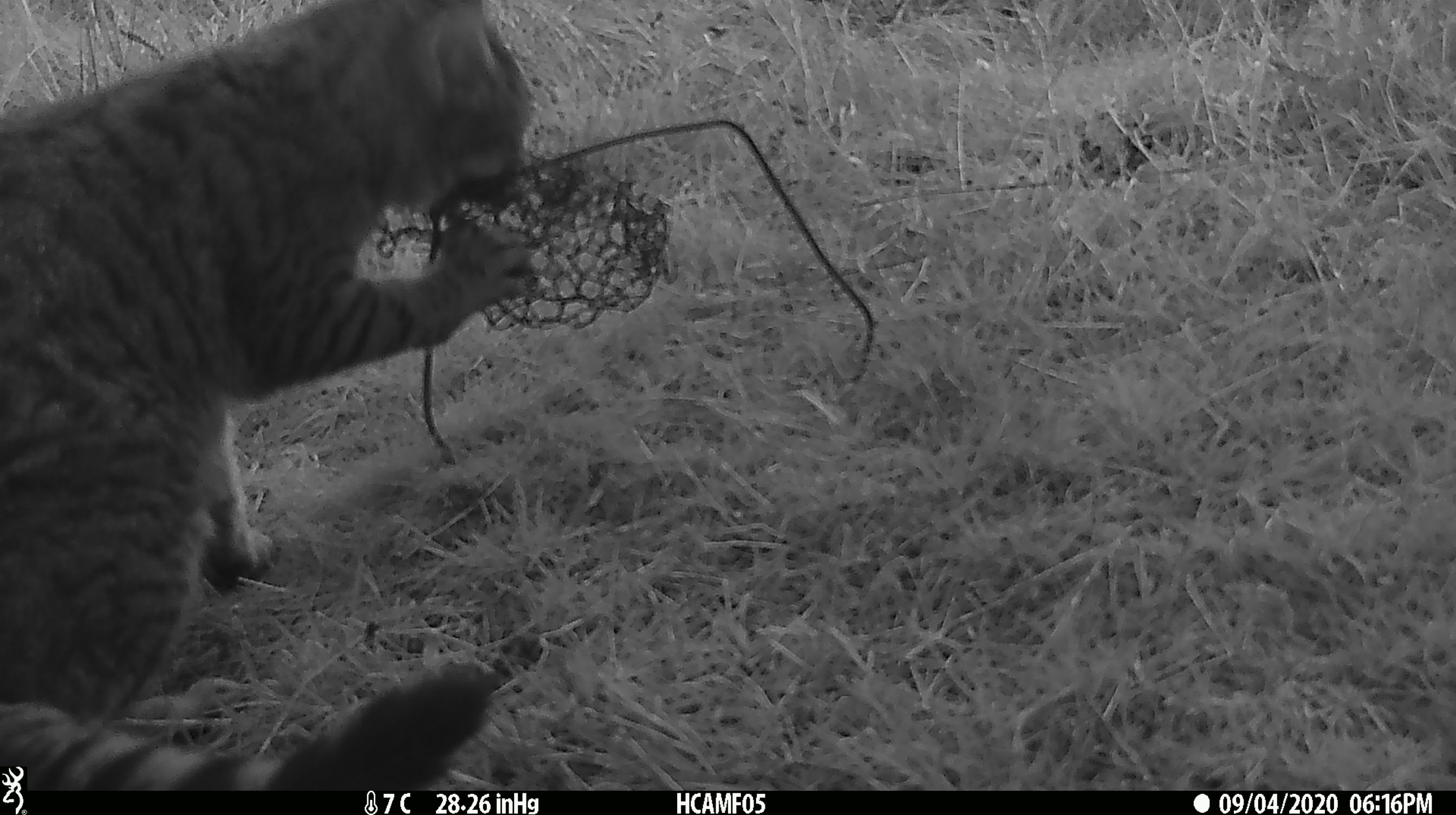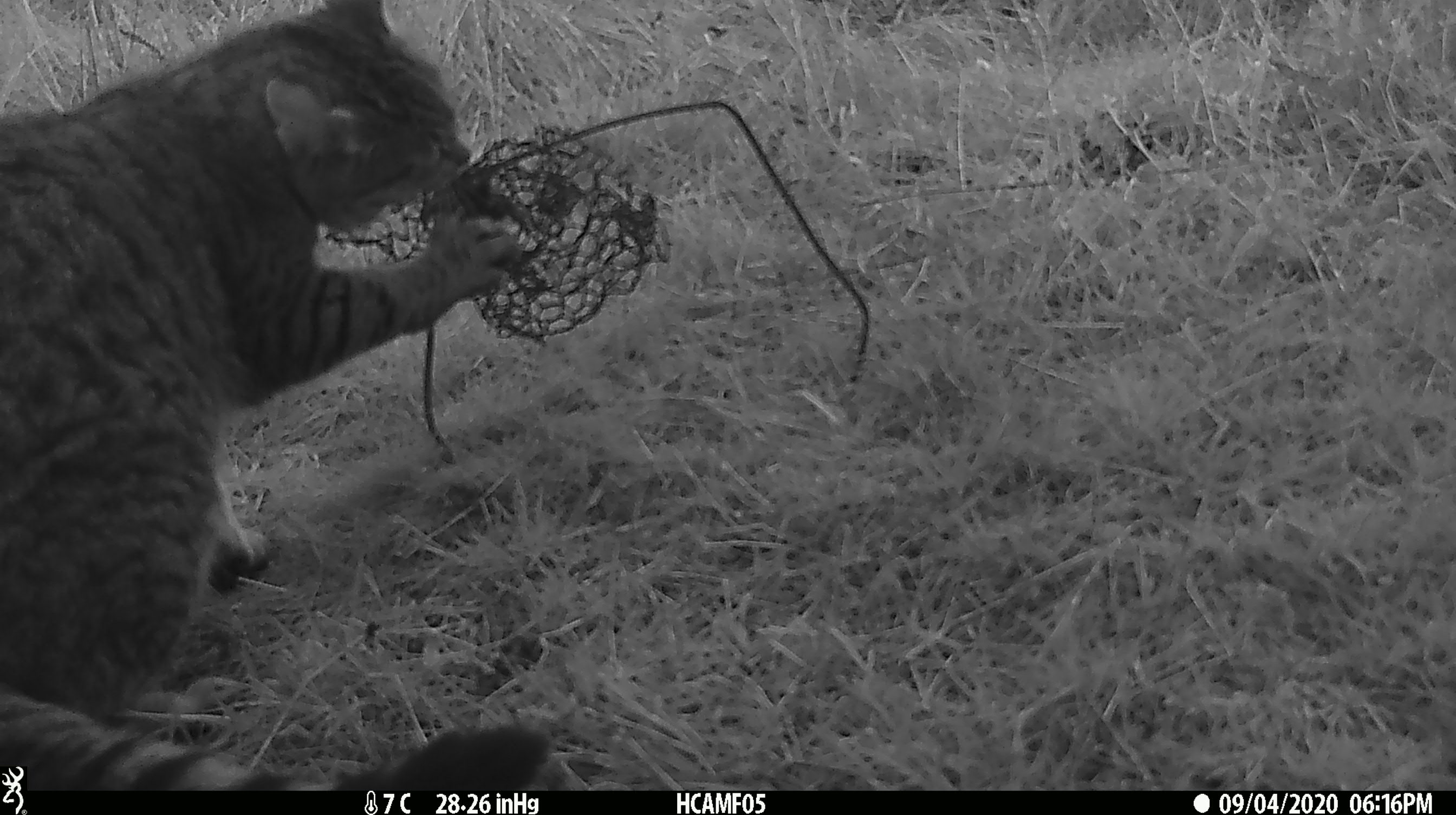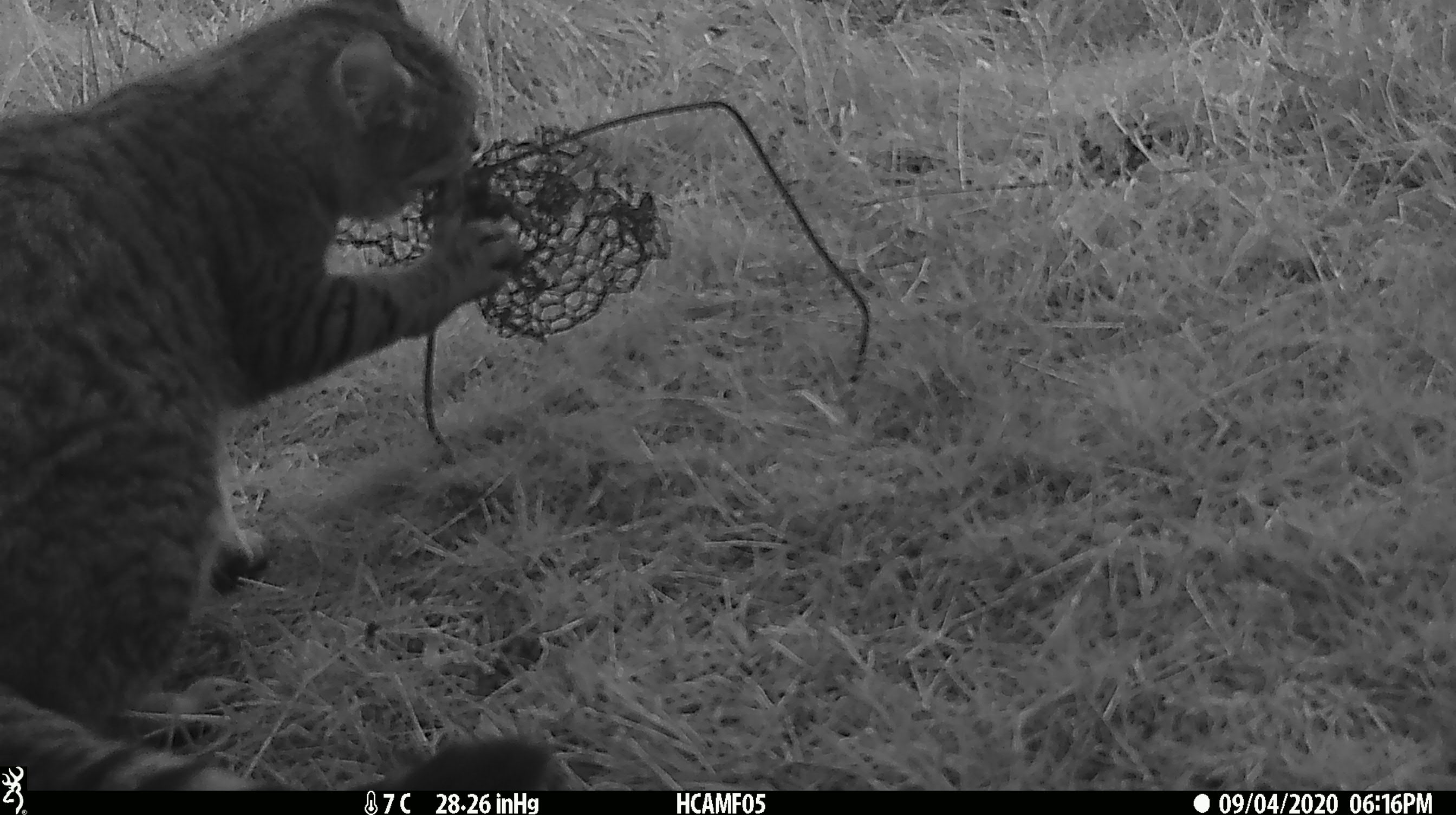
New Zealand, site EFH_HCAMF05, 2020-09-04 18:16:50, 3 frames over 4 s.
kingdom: Animalia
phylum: Chordata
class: Mammalia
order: Carnivora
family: Felidae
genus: Felis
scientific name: Felis catus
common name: domestic cat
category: cat